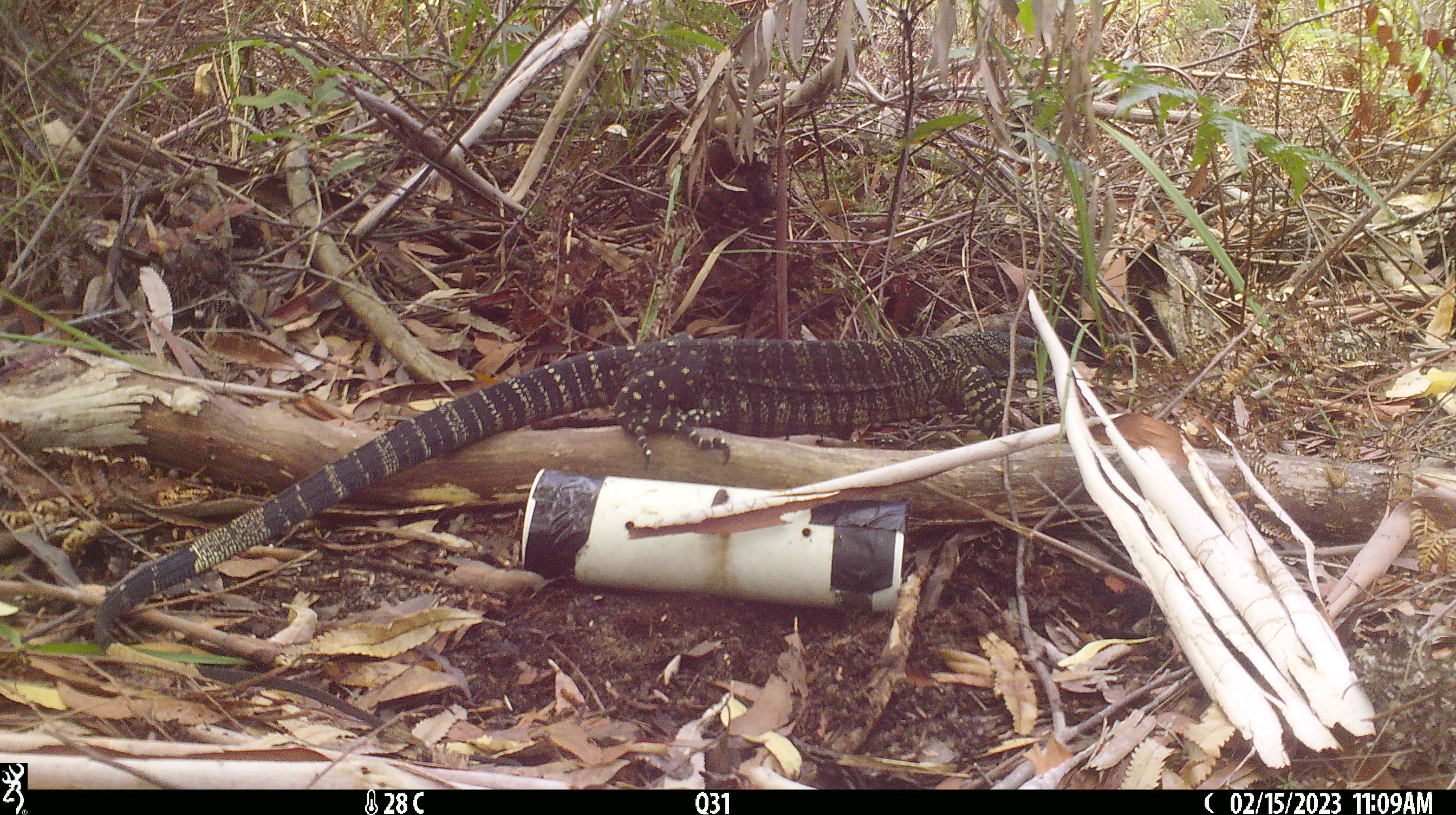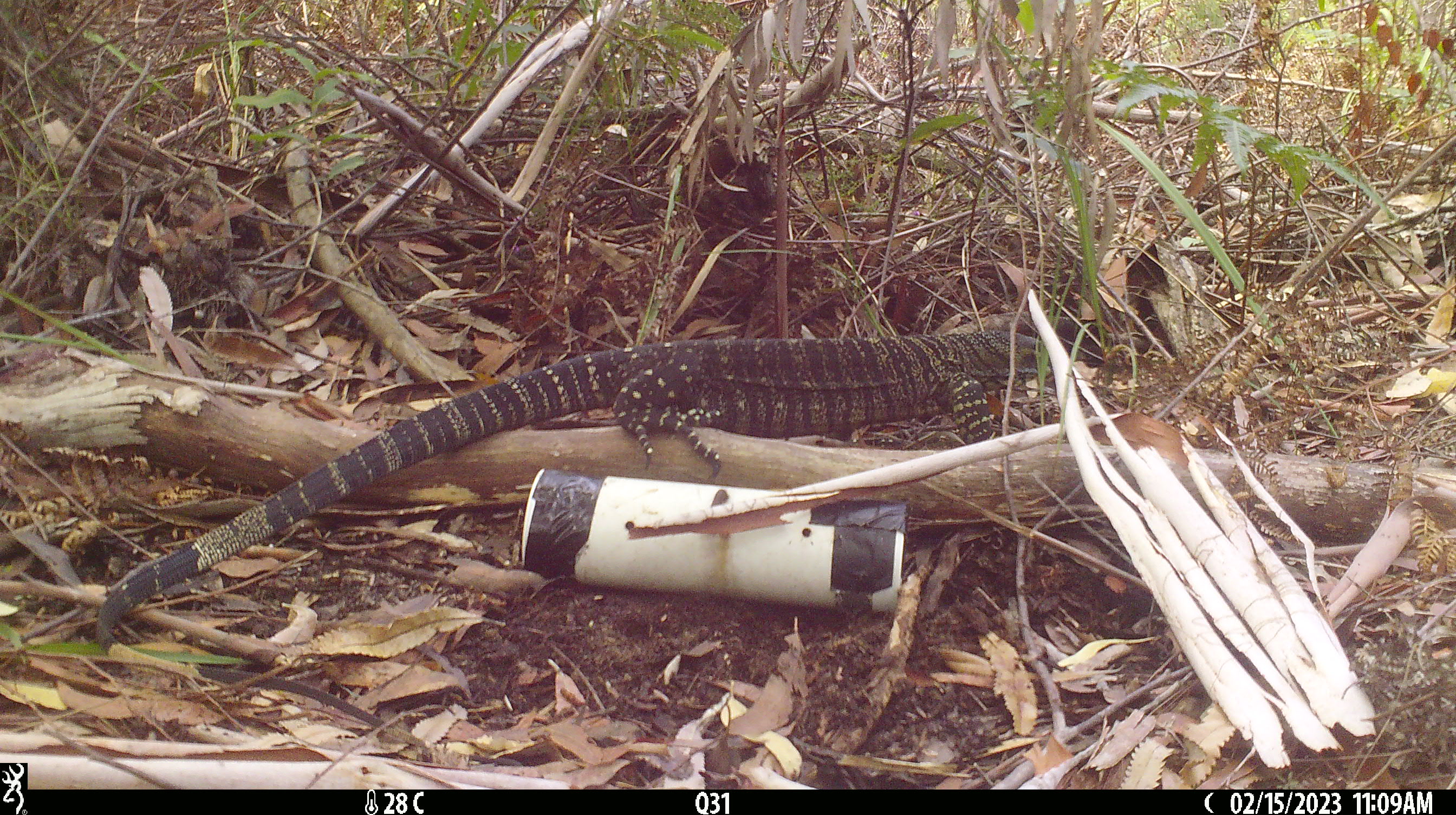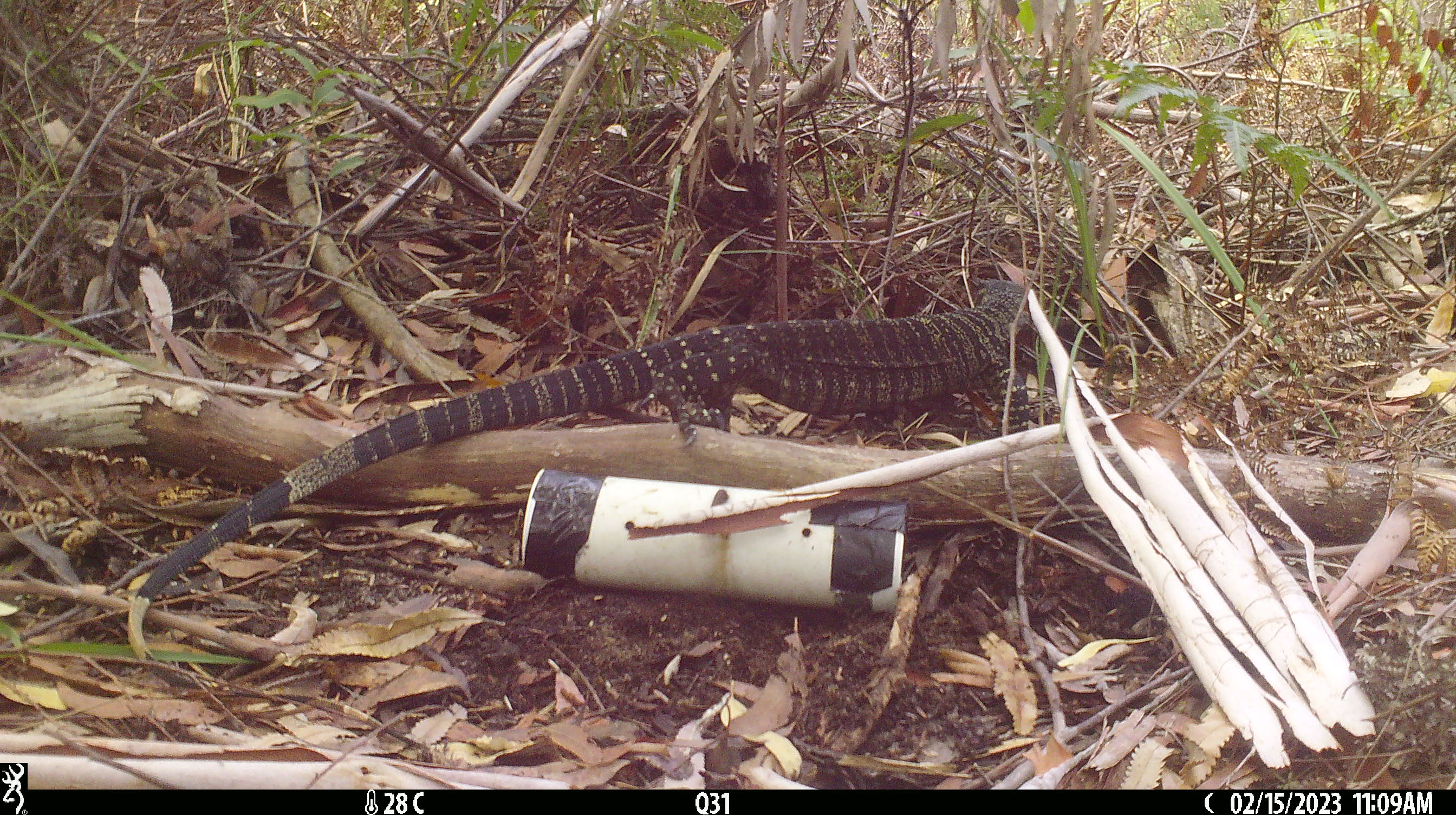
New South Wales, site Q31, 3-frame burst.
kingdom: Animalia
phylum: Chordata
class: Reptilia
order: Squamata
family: Varanidae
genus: Varanus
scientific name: Varanus varius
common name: lace monitor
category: goanna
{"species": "goanna (lace monitor) (Varanus varius)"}